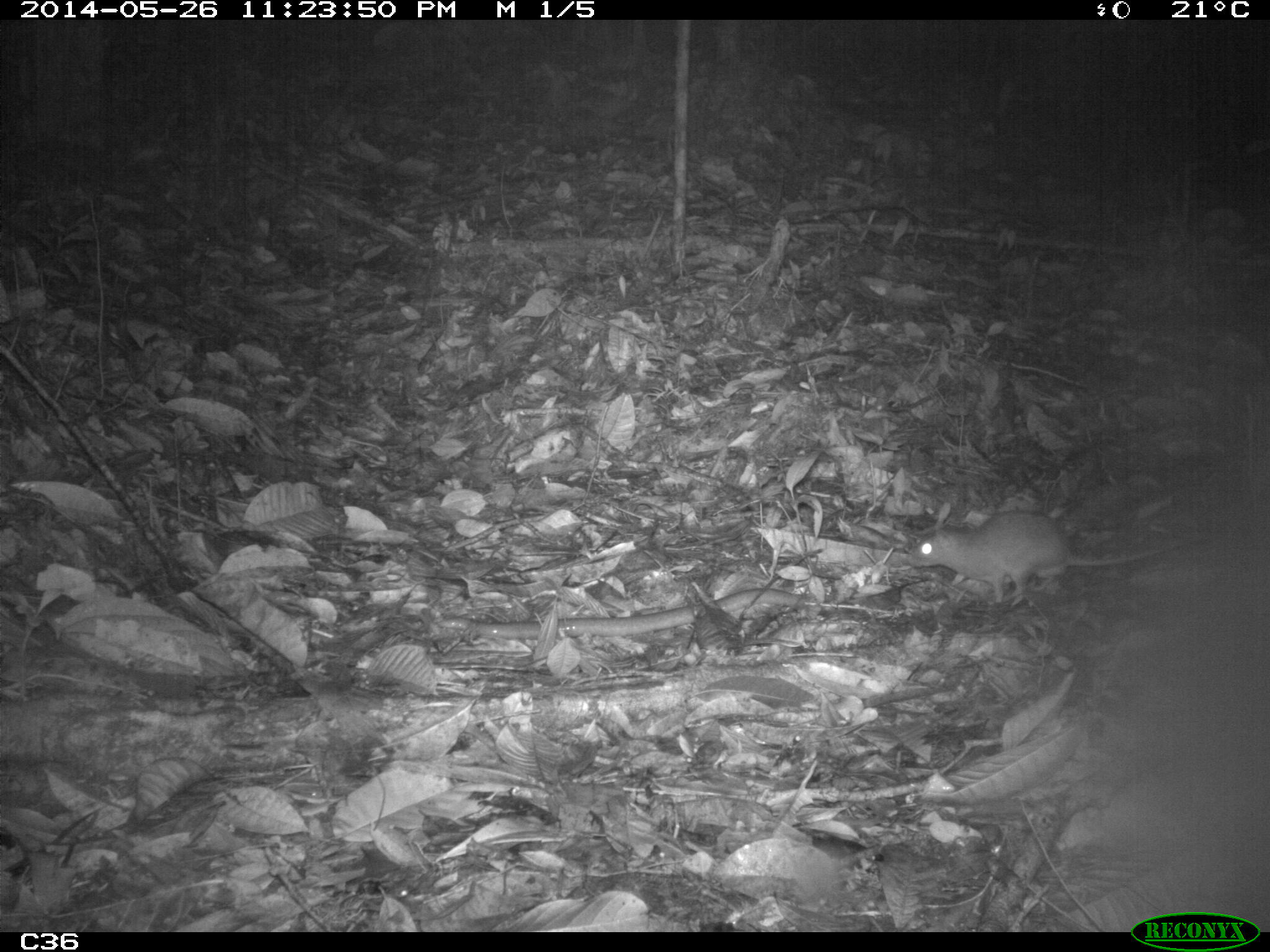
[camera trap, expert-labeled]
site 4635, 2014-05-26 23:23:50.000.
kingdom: Animalia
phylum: Chordata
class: Mammalia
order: Rodentia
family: Muridae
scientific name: Muridae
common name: mice, rats, and gerbils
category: unknown mouse or rat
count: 2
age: adult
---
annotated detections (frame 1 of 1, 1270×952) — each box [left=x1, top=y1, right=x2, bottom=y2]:
unknown mouse or rat: [left=908, top=507, right=1189, bottom=606]